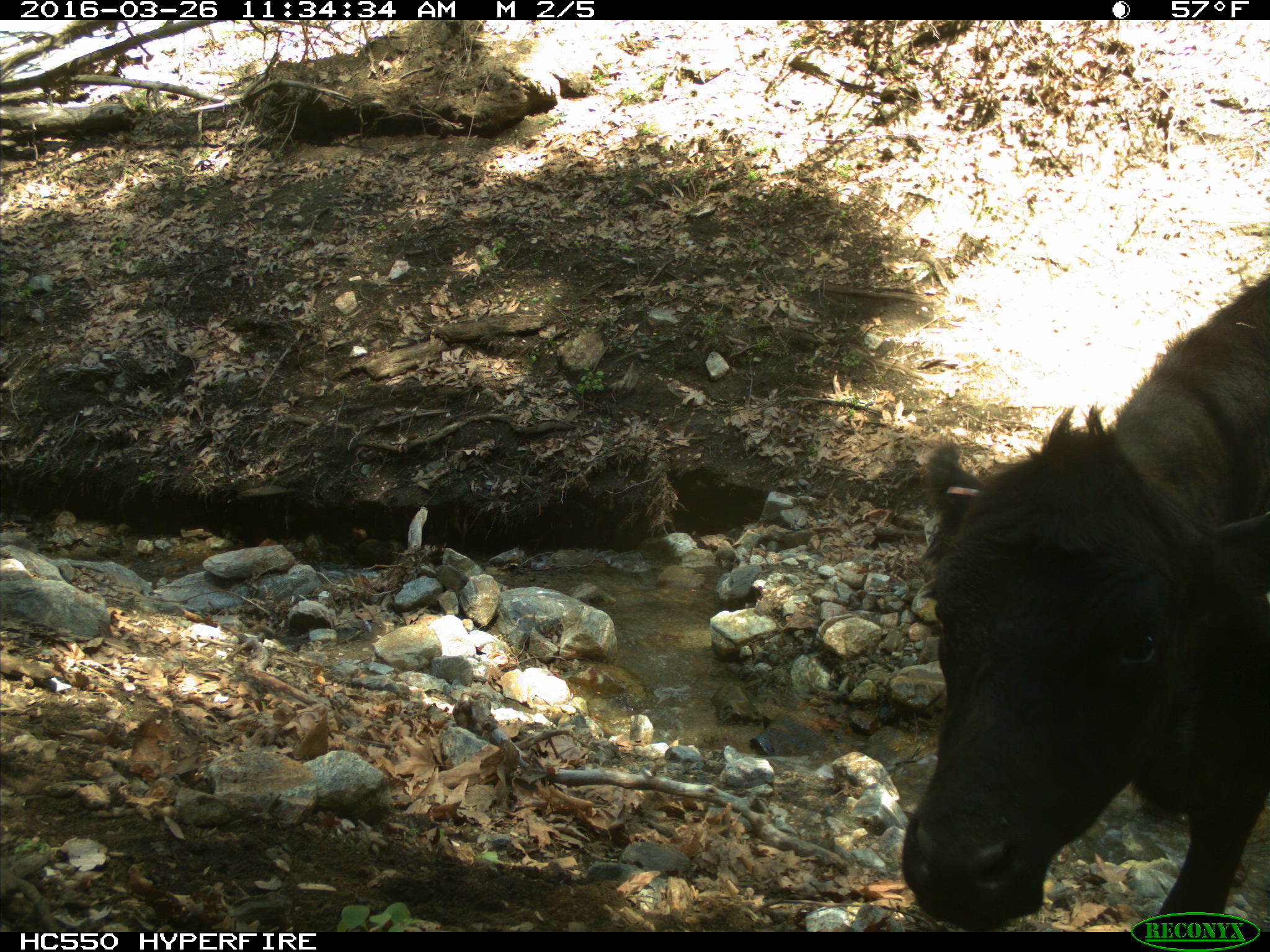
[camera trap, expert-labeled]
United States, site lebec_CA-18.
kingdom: Animalia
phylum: Chordata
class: Mammalia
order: Artiodactyla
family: Bovidae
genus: Bos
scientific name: Bos taurus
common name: domestic cow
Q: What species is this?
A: Bos taurus (domestic cow).